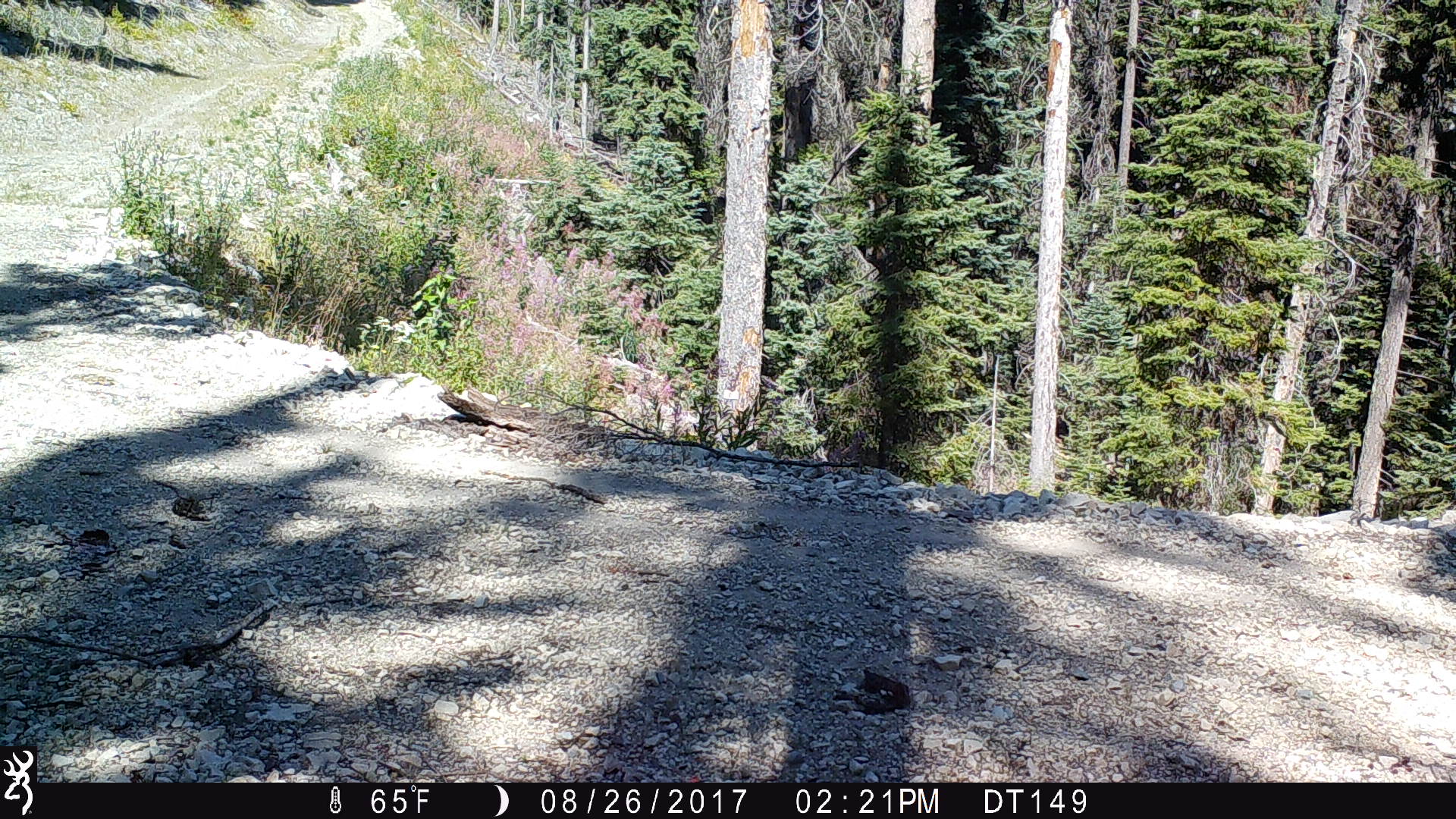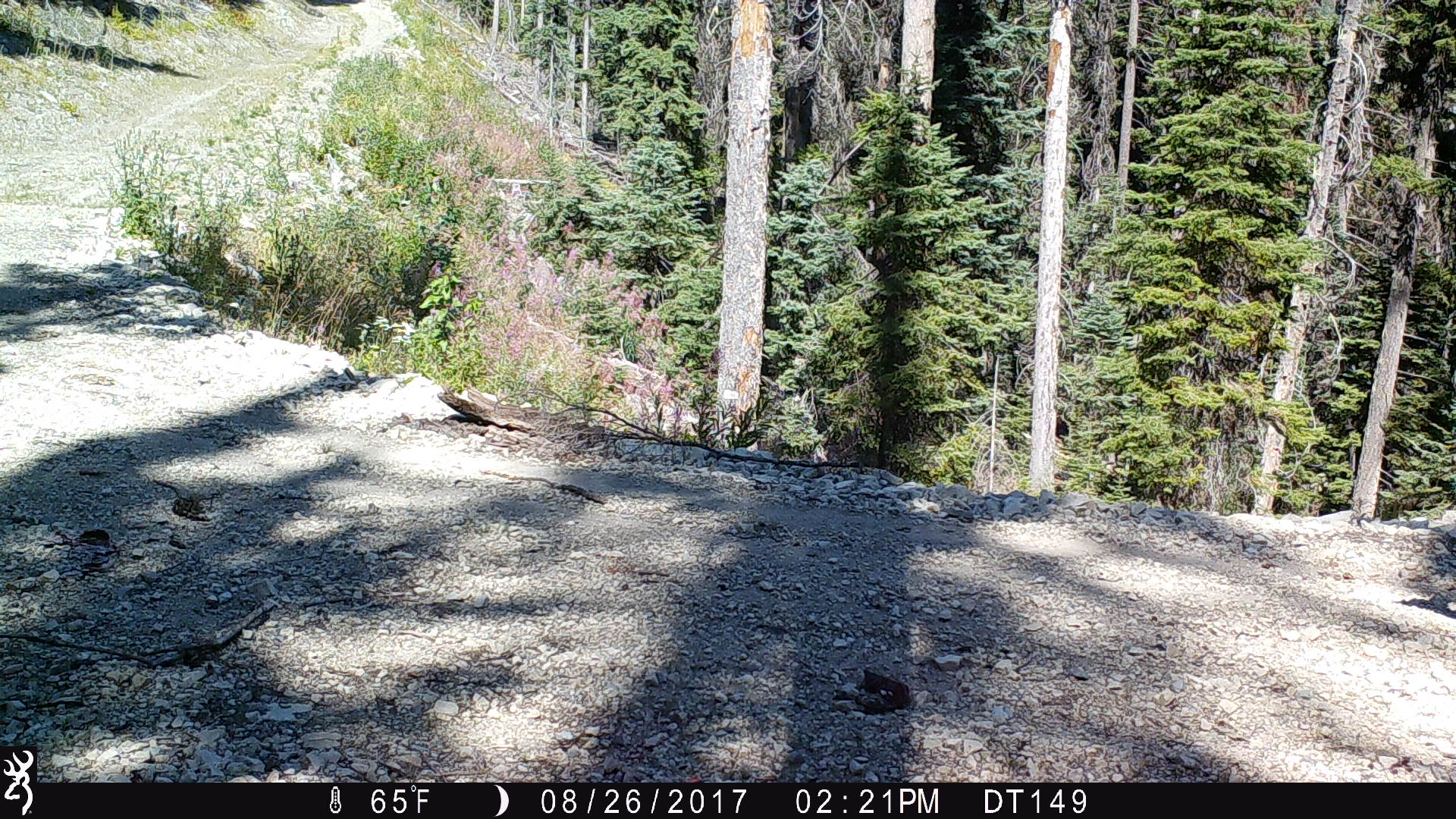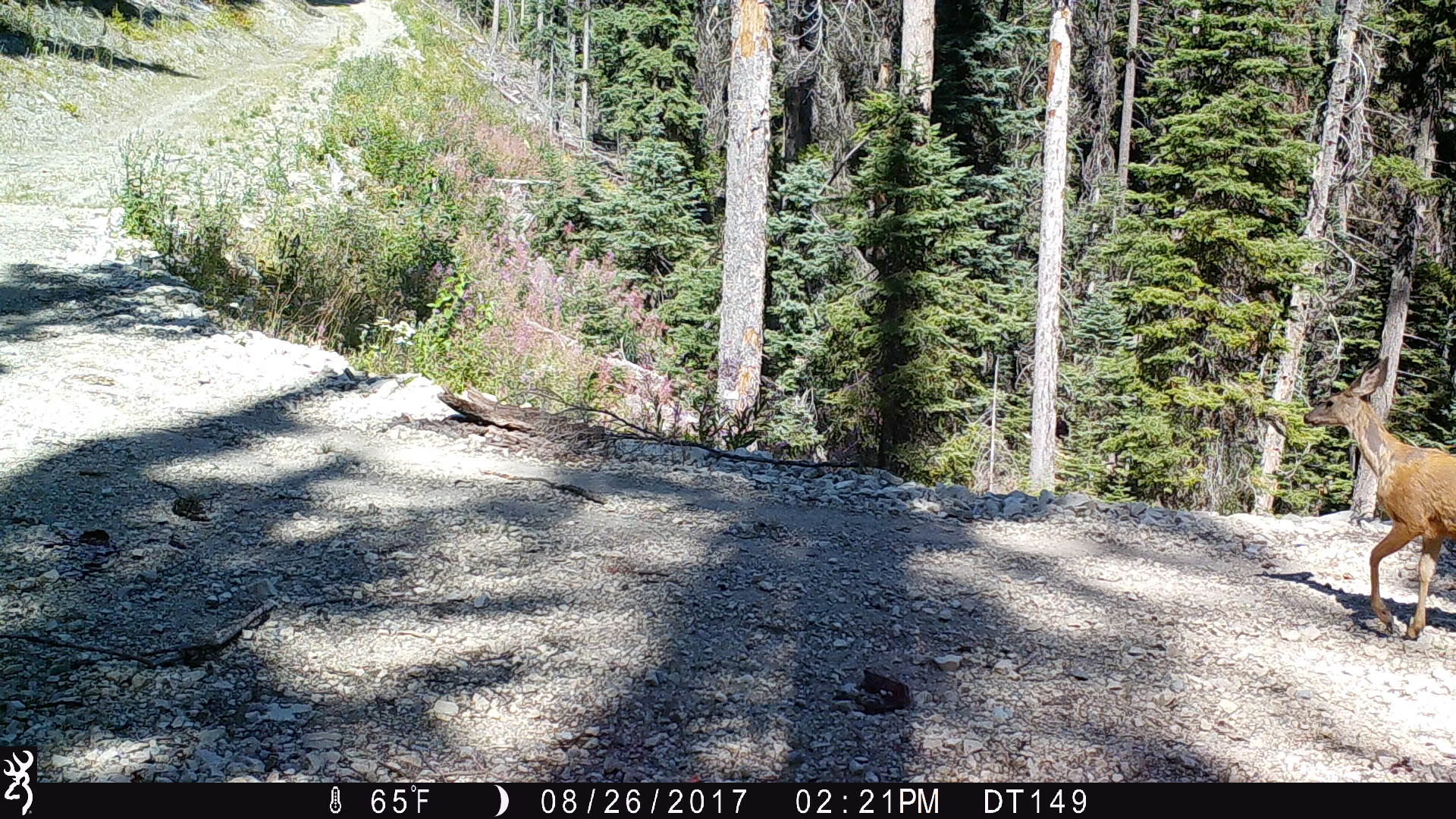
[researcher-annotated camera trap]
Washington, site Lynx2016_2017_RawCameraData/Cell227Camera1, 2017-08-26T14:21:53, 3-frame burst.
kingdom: Animalia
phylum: Chordata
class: Mammalia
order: Artiodactyla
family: Cervidae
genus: Odocoileus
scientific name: Odocoileus hemionus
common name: mule deer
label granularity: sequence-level